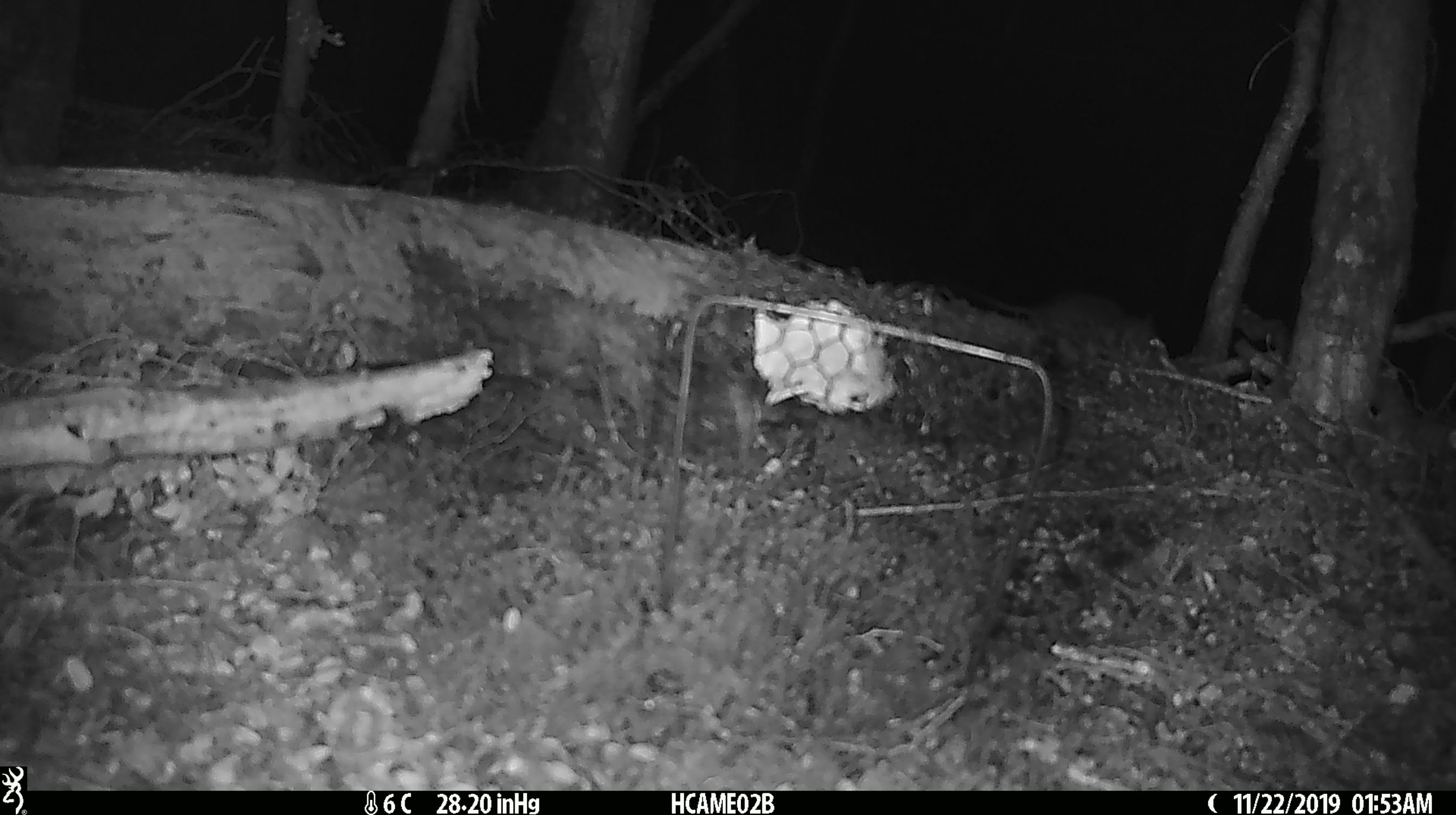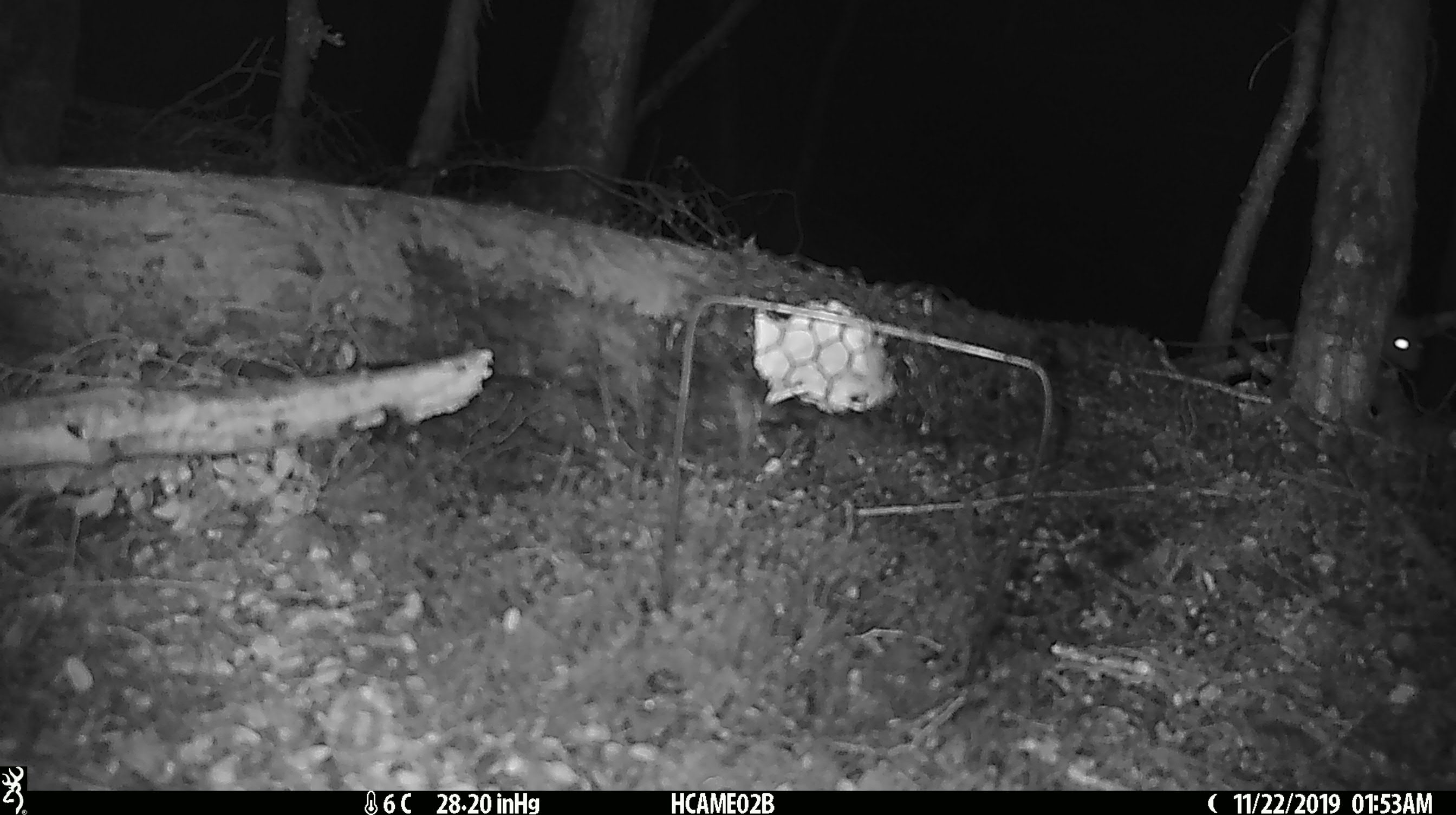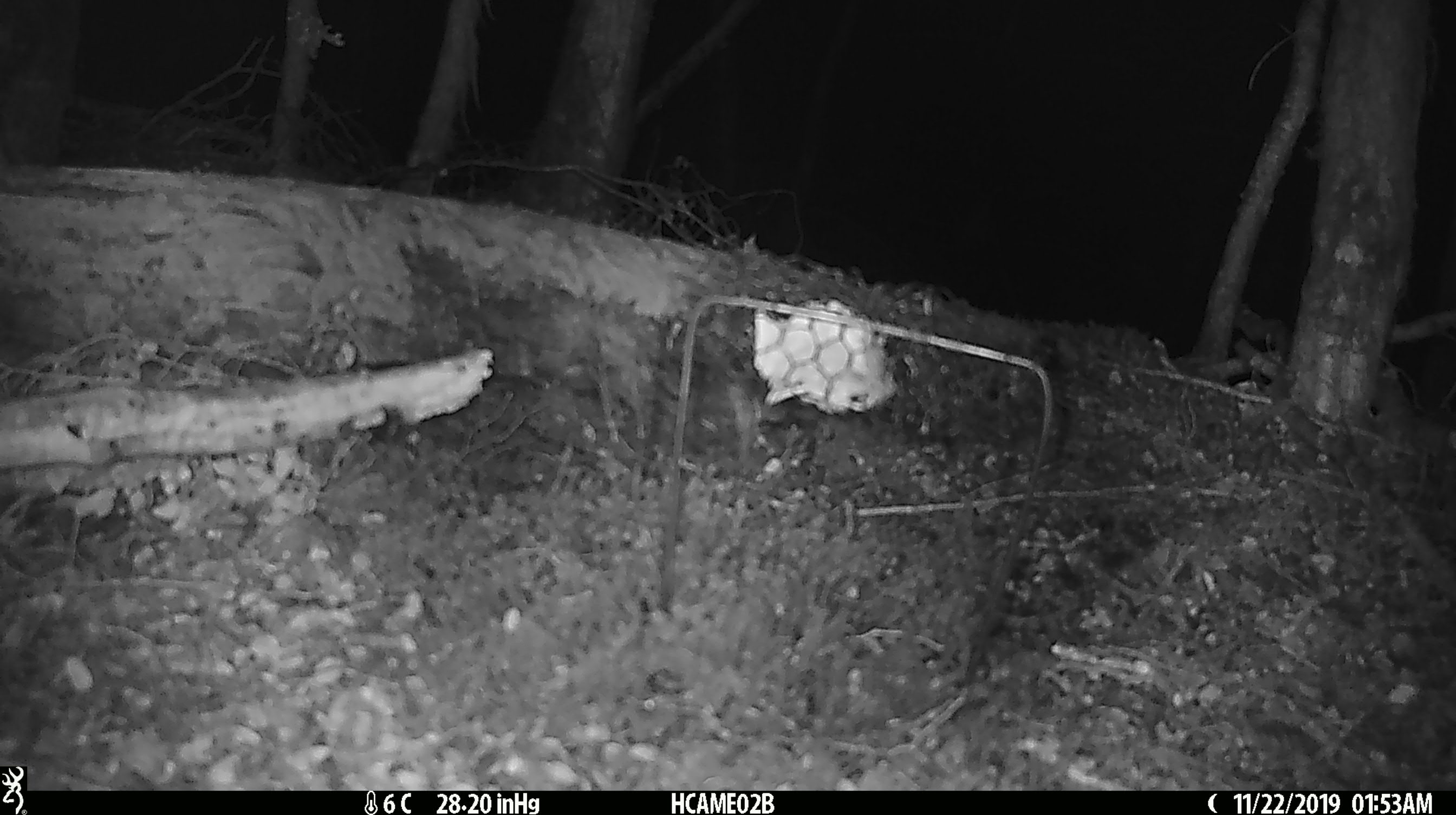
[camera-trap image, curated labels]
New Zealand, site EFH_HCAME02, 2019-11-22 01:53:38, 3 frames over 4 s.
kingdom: Animalia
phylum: Chordata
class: Mammalia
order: Rodentia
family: Muridae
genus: Mus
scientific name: Mus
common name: mouse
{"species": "mouse (Mus)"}